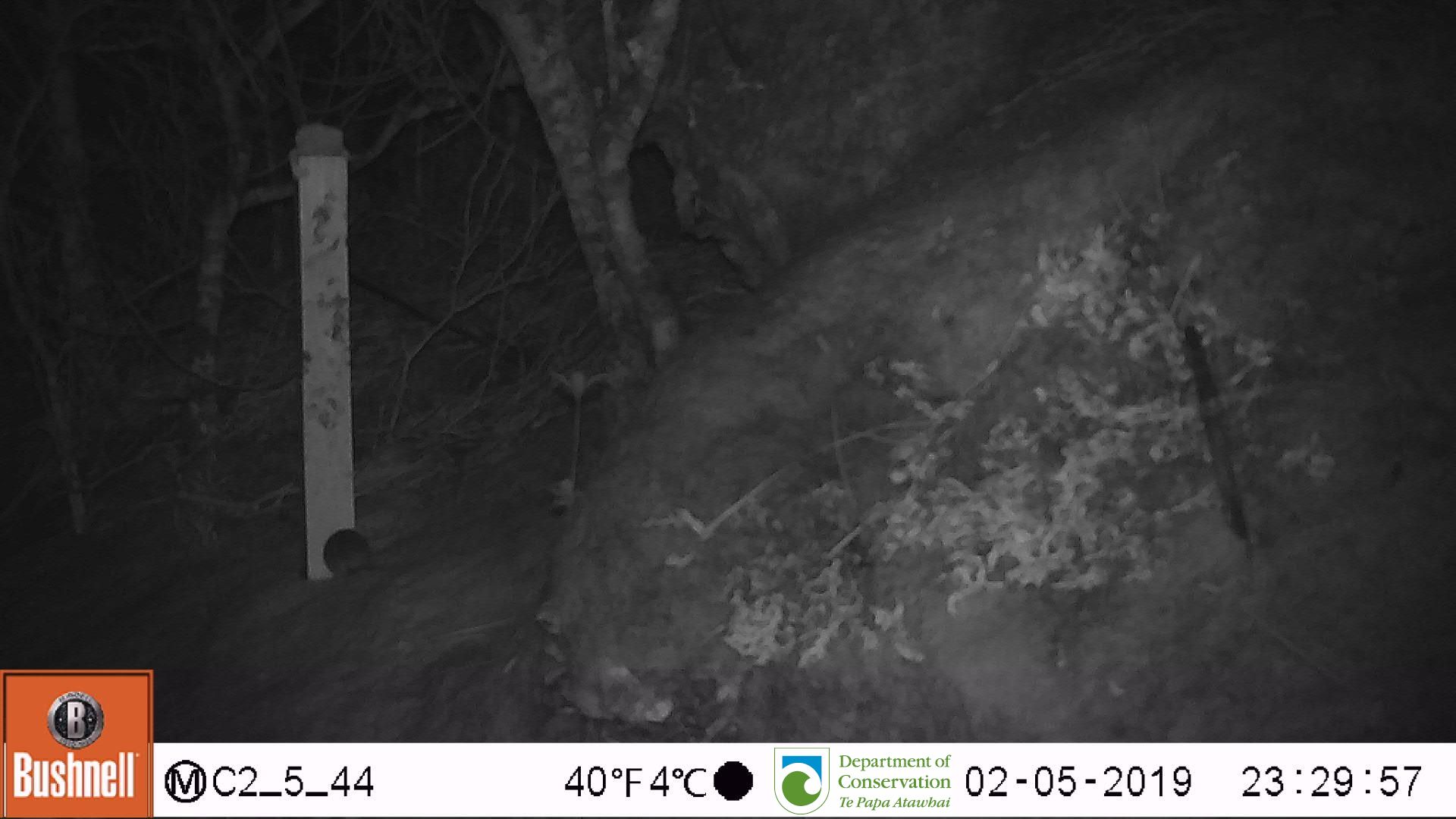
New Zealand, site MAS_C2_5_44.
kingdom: Animalia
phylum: Chordata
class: Mammalia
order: Rodentia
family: Muridae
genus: Mus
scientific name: Mus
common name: mouse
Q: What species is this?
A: Mouse (Mus).